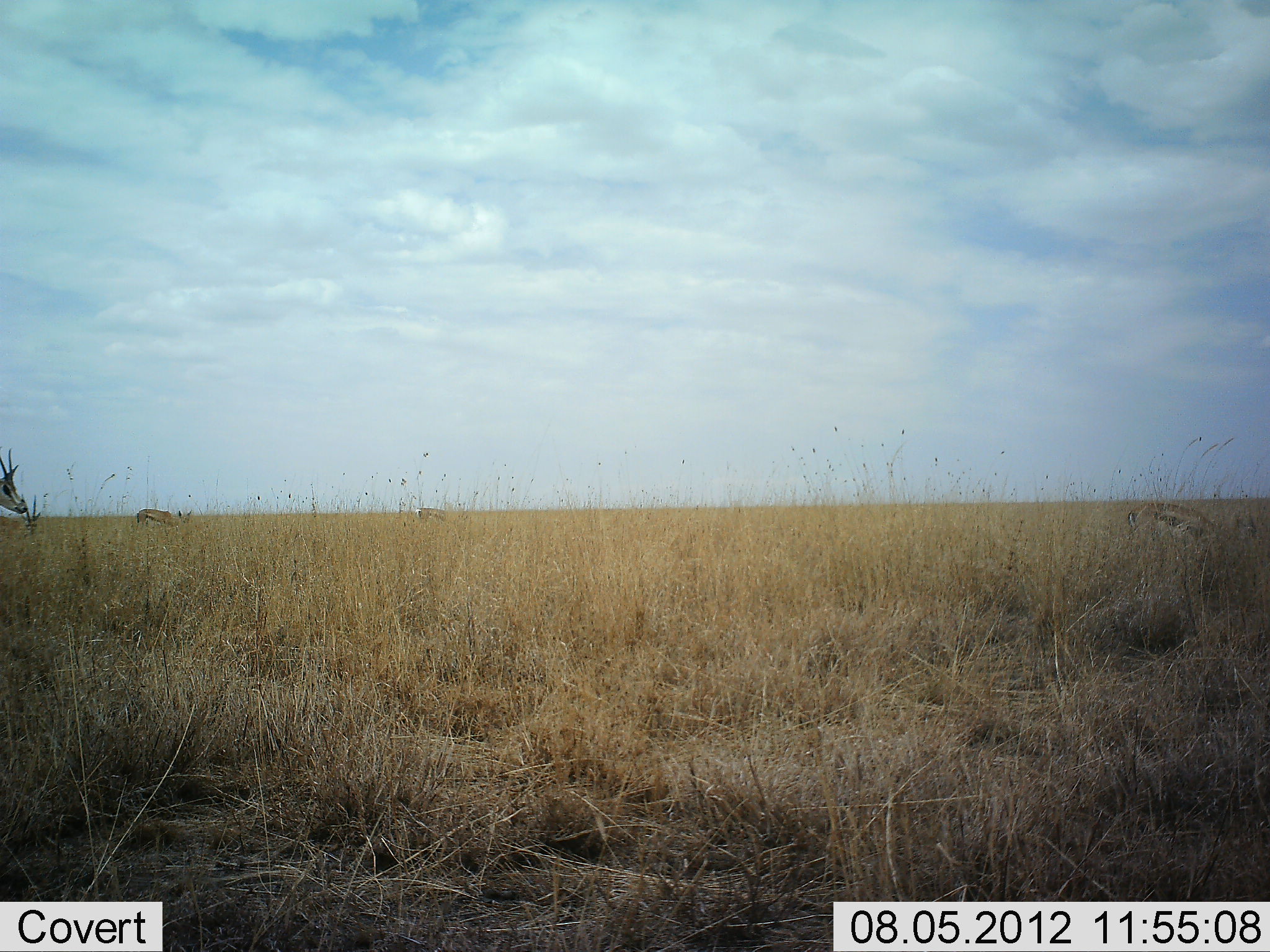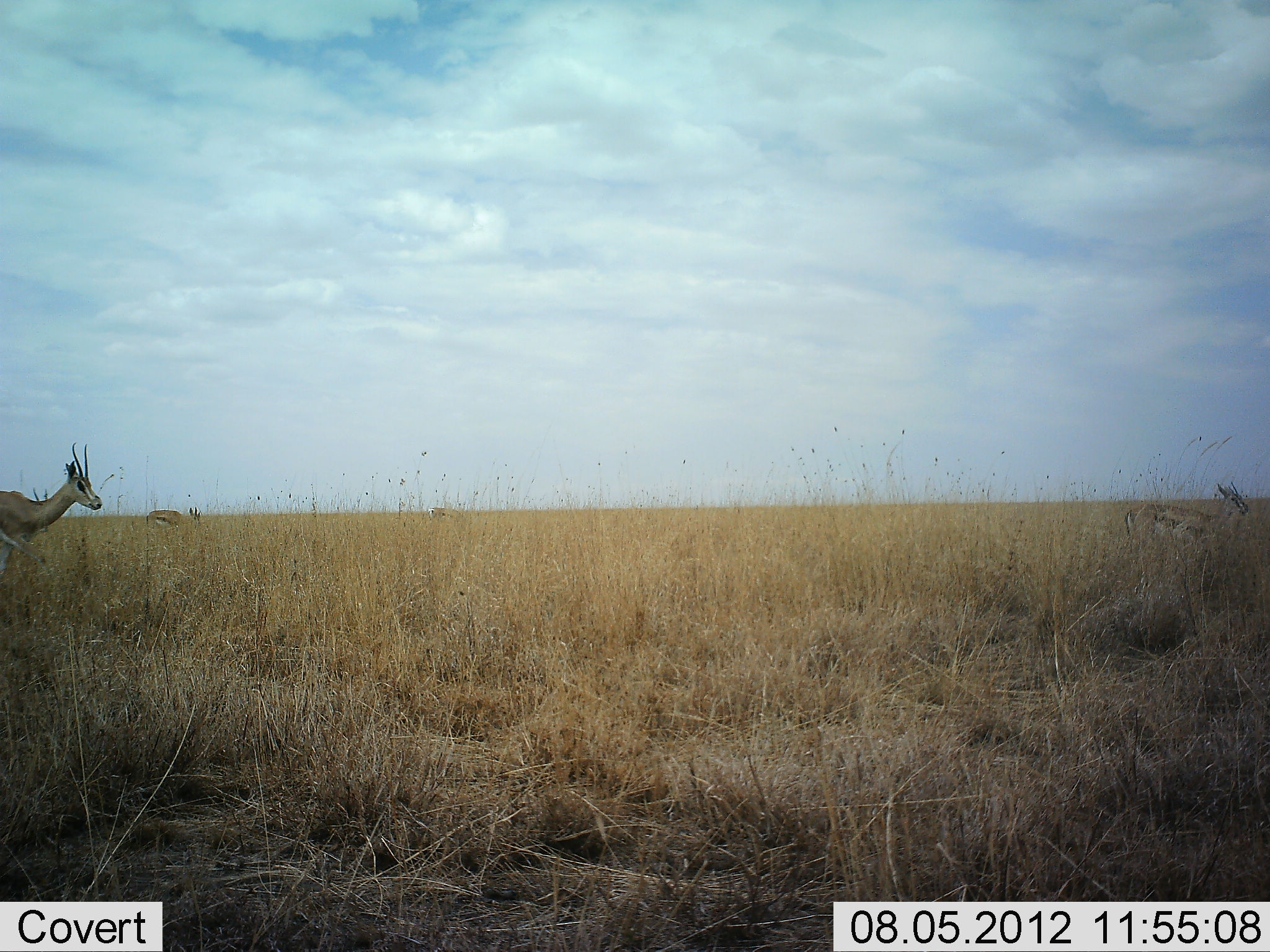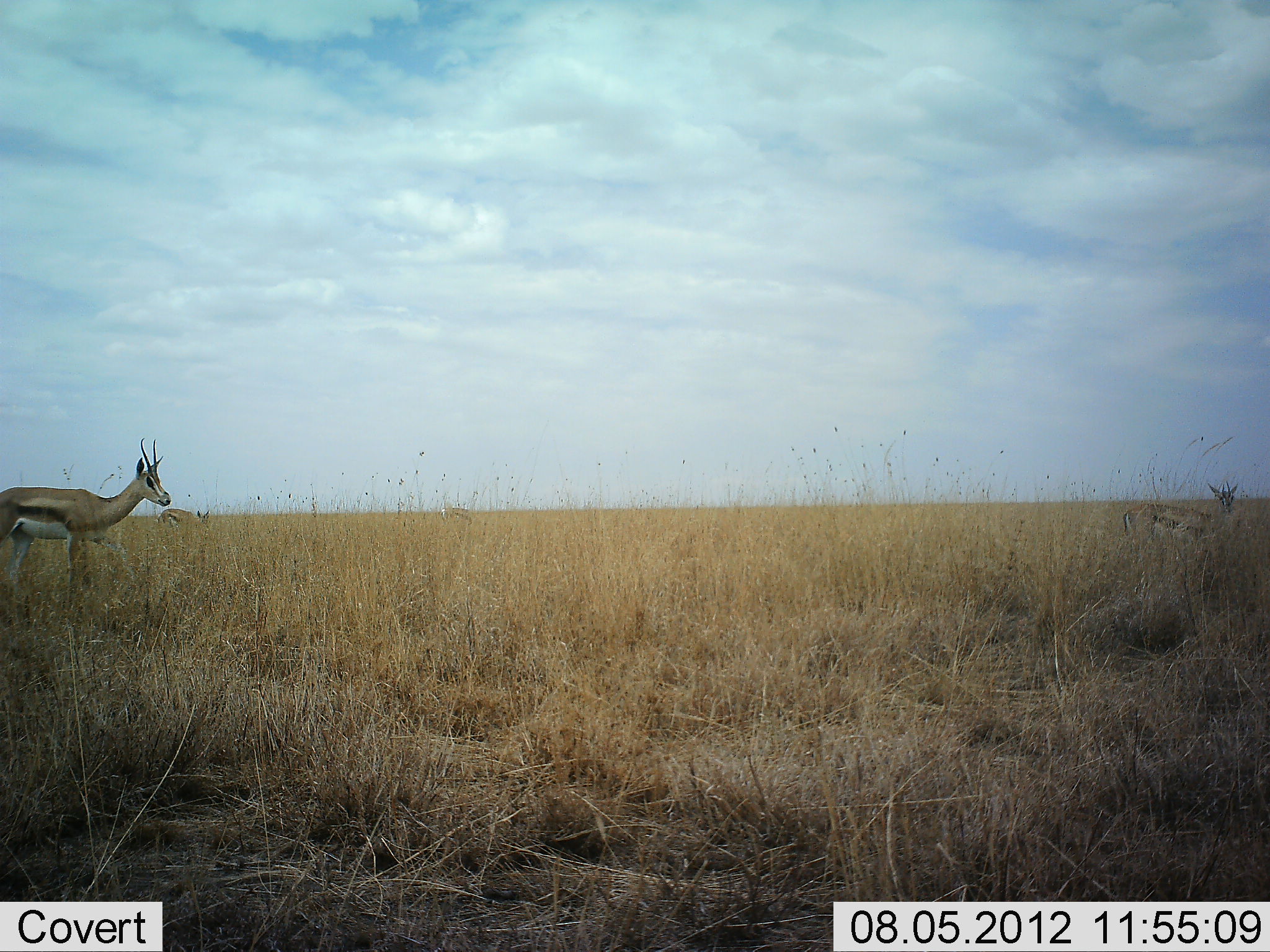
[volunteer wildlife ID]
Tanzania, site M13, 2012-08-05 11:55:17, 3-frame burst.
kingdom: Animalia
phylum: Chordata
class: Mammalia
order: Artiodactyla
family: Bovidae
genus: Eudorcas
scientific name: Eudorcas thomsonii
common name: thomson's gazelle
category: gazellethomsons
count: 4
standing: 18%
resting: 0%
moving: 82%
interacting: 0%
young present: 0%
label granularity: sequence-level